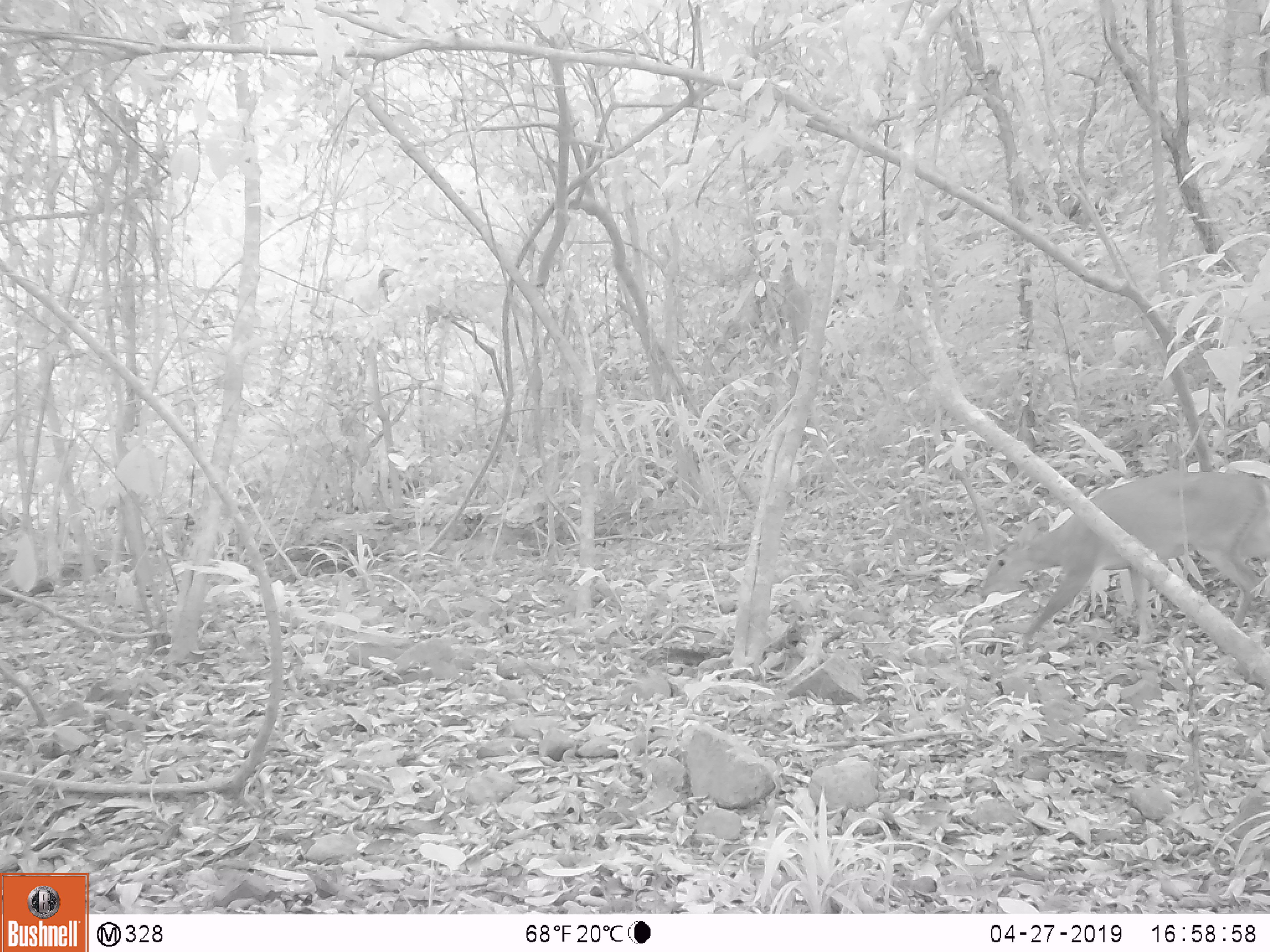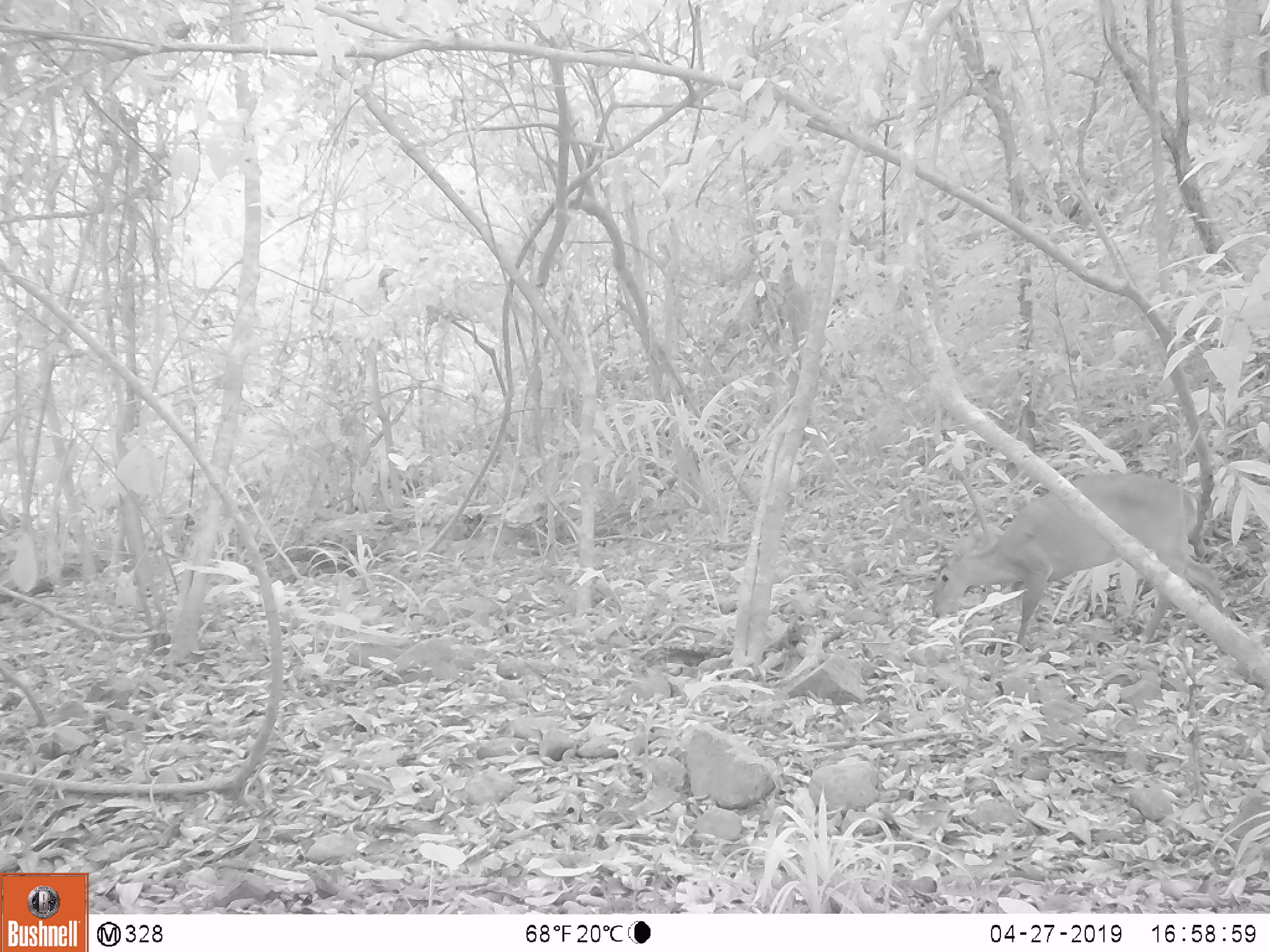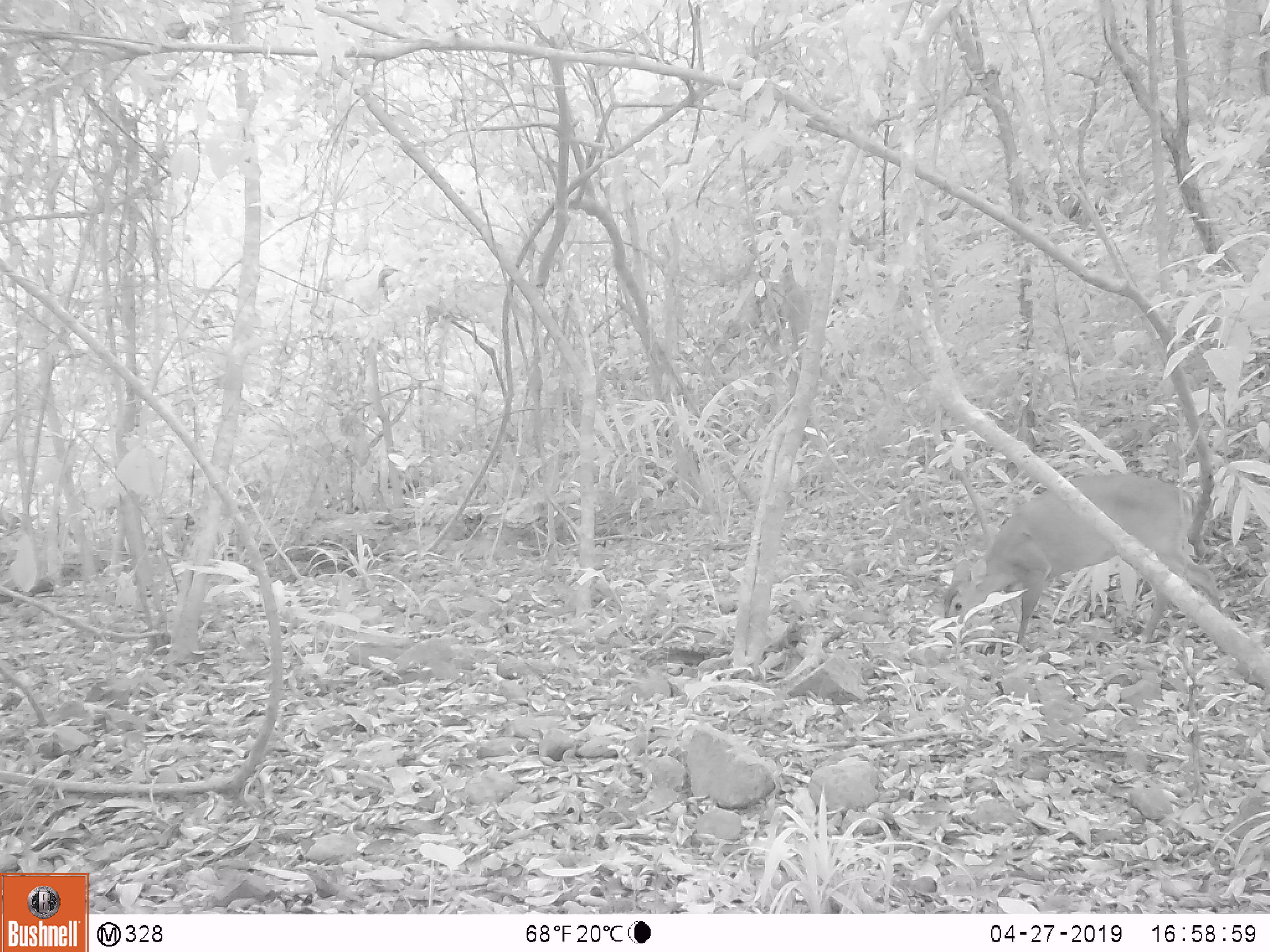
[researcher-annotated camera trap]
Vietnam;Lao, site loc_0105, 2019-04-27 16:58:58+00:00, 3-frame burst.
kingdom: Animalia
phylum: Chordata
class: Mammalia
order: Artiodactyla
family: Cervidae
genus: Muntiacus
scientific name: Muntiacus vuquangensis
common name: large-antlered muntjac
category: large antlered muntjac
Large antlered muntjac (large-antlered muntjac) (Muntiacus vuquangensis). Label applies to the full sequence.